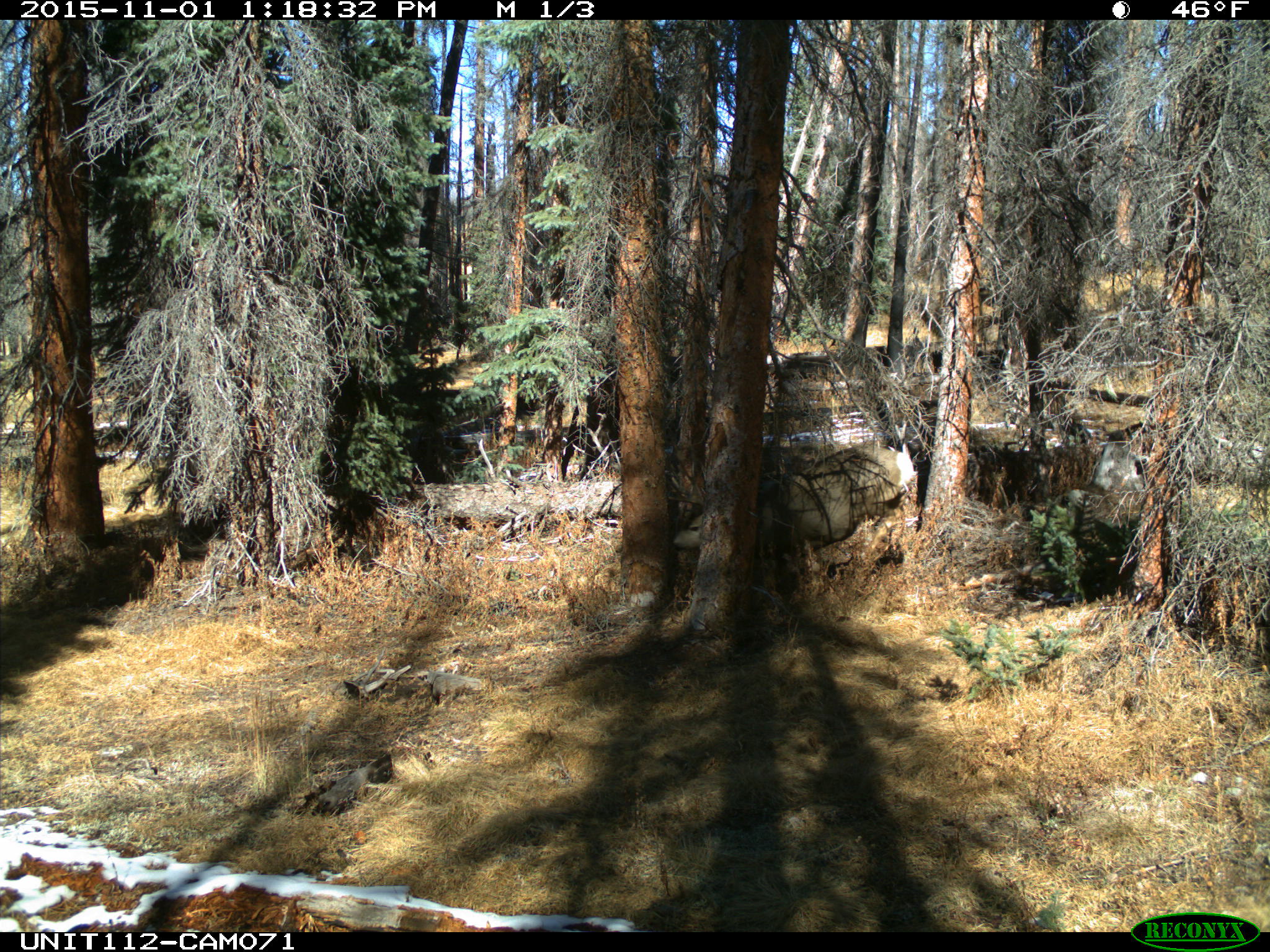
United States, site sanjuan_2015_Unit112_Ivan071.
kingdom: Animalia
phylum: Chordata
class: Mammalia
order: Artiodactyla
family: Cervidae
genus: Odocoileus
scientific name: Odocoileus hemionus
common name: mule deer